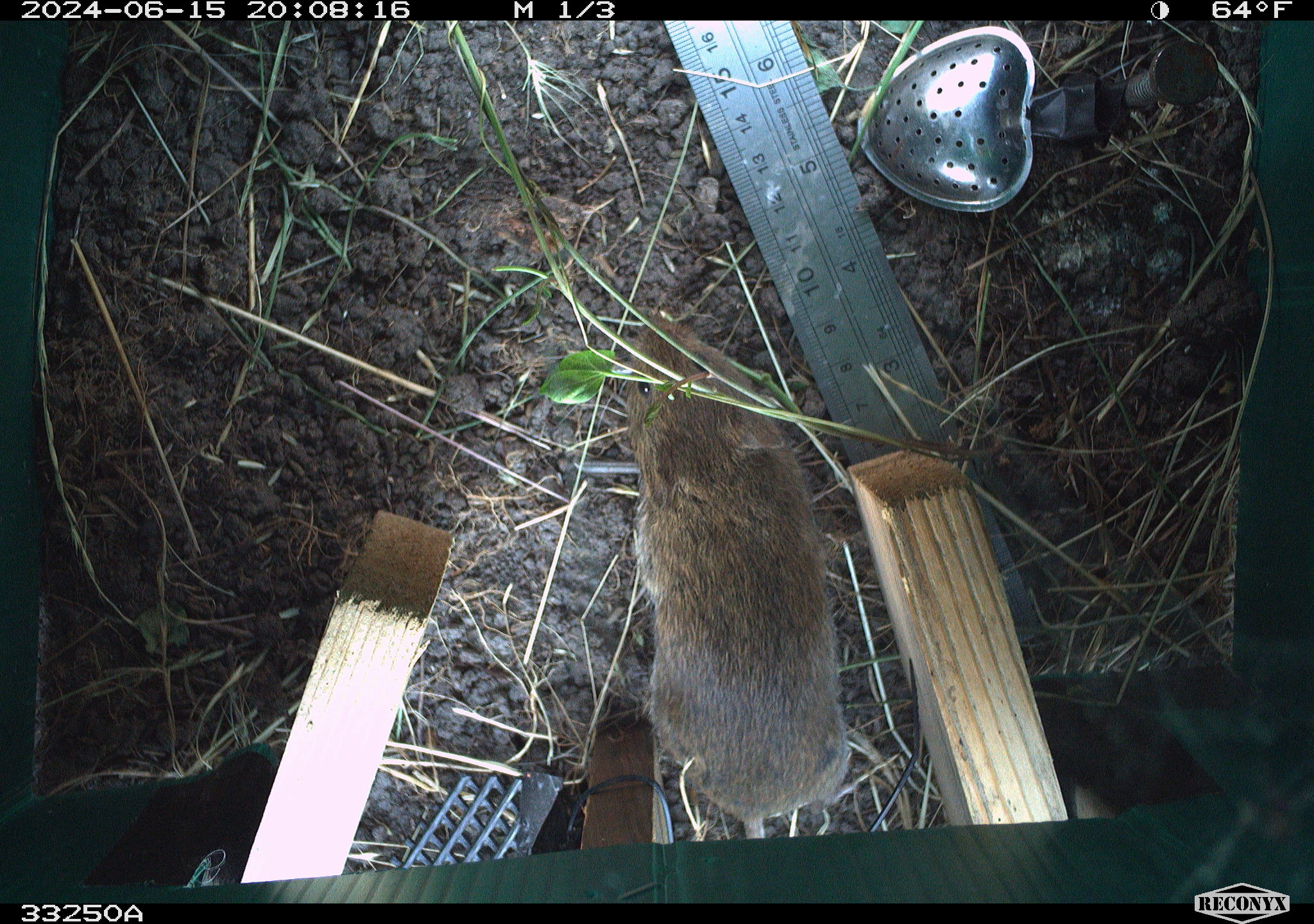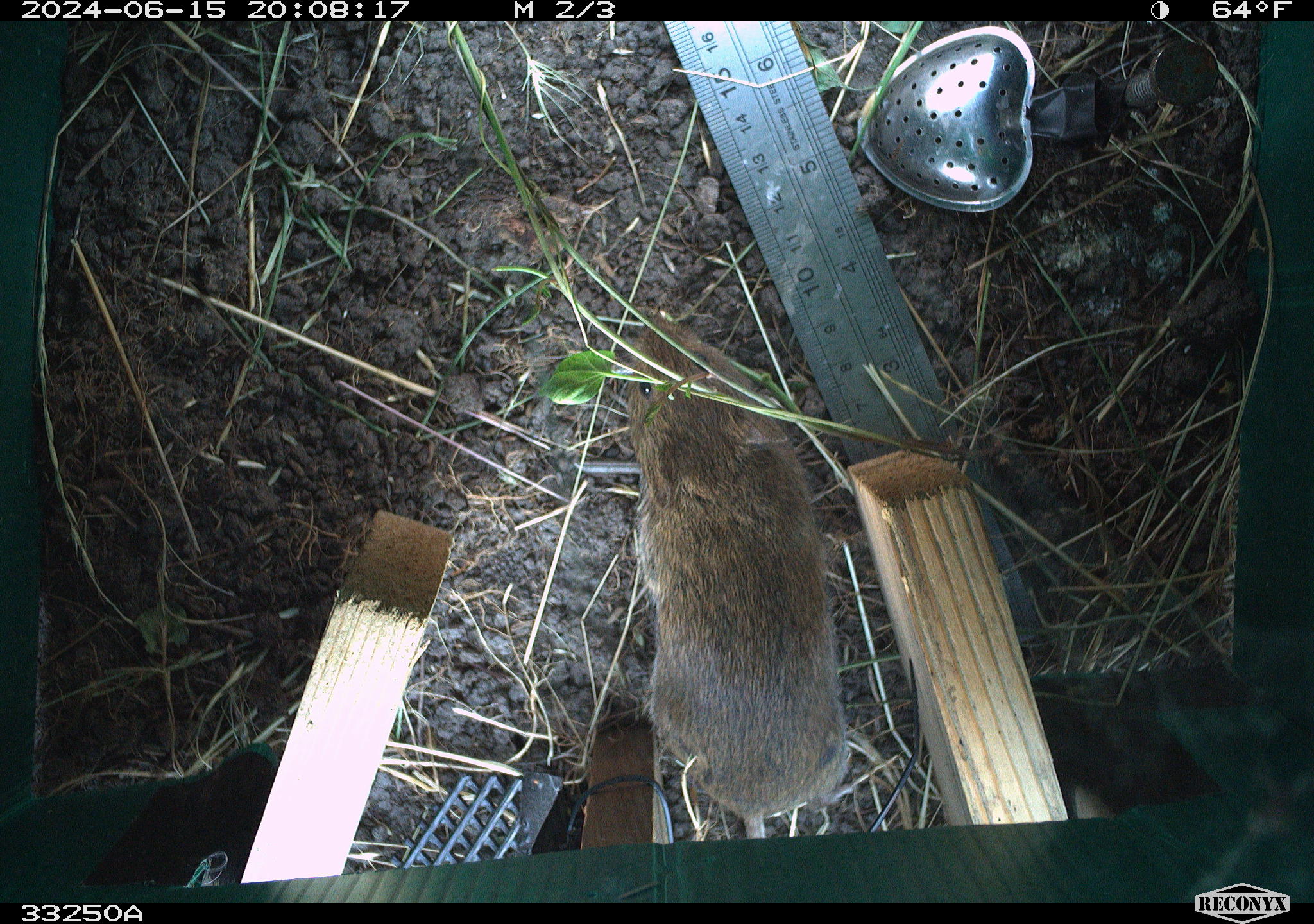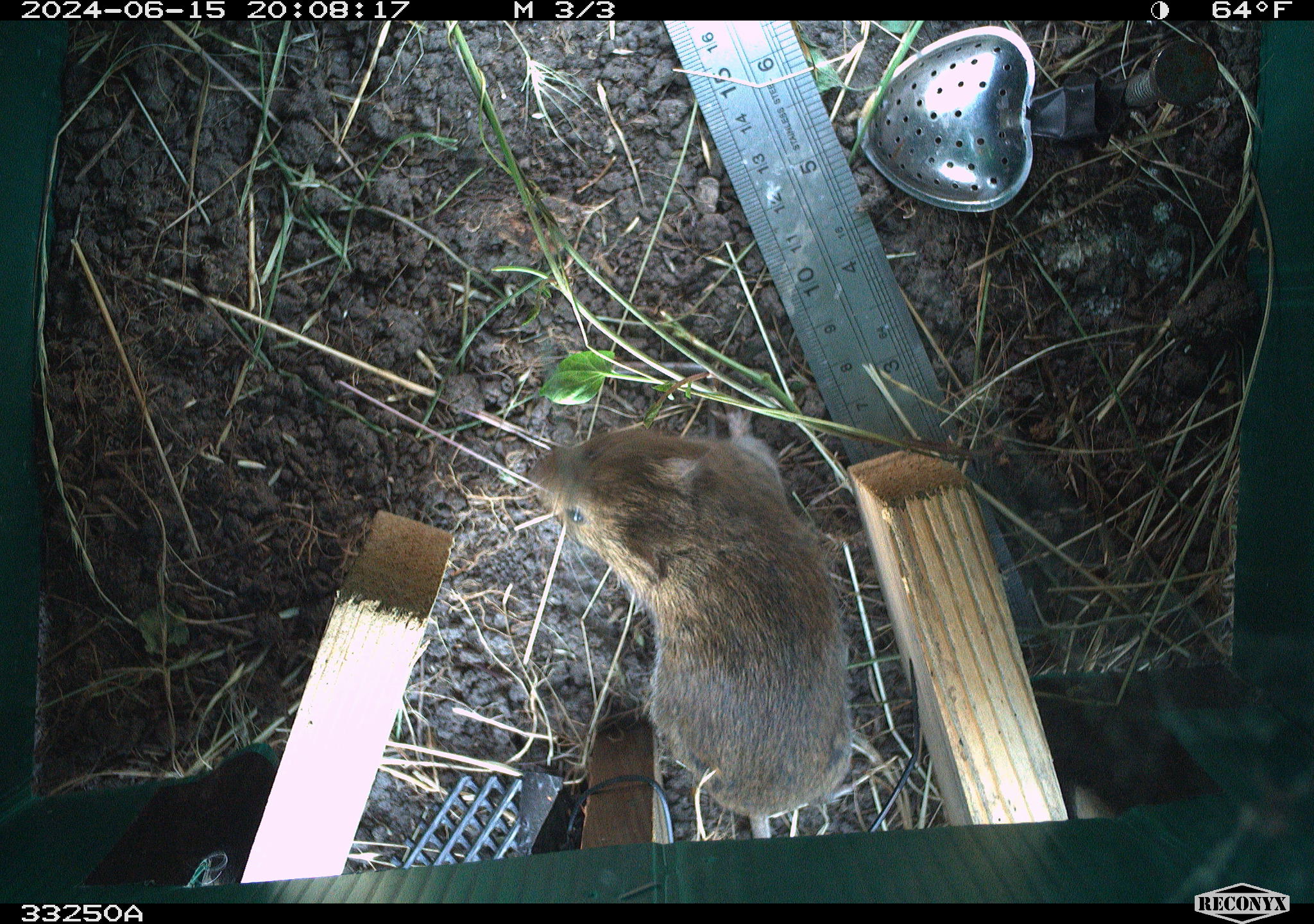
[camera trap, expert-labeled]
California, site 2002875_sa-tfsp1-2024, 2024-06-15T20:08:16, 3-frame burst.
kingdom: Animalia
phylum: Chordata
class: Mammalia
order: Rodentia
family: Cricetidae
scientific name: Arvicolinae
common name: voles, lemmings, and muskrats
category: arvicolinae subfamily